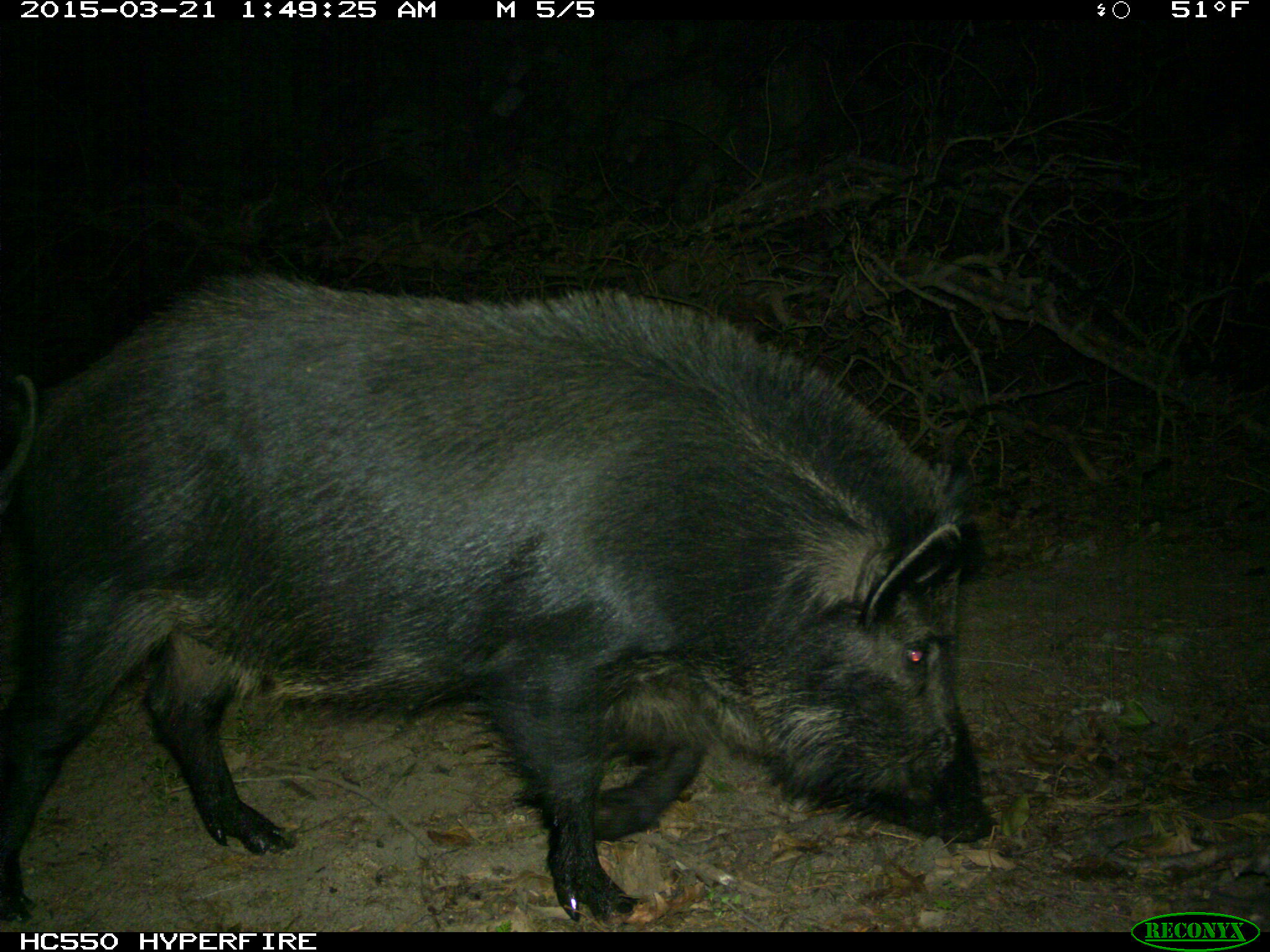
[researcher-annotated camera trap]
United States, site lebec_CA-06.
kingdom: Animalia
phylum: Chordata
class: Mammalia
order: Artiodactyla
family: Suidae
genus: Sus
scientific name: Sus scrofa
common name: wild boar